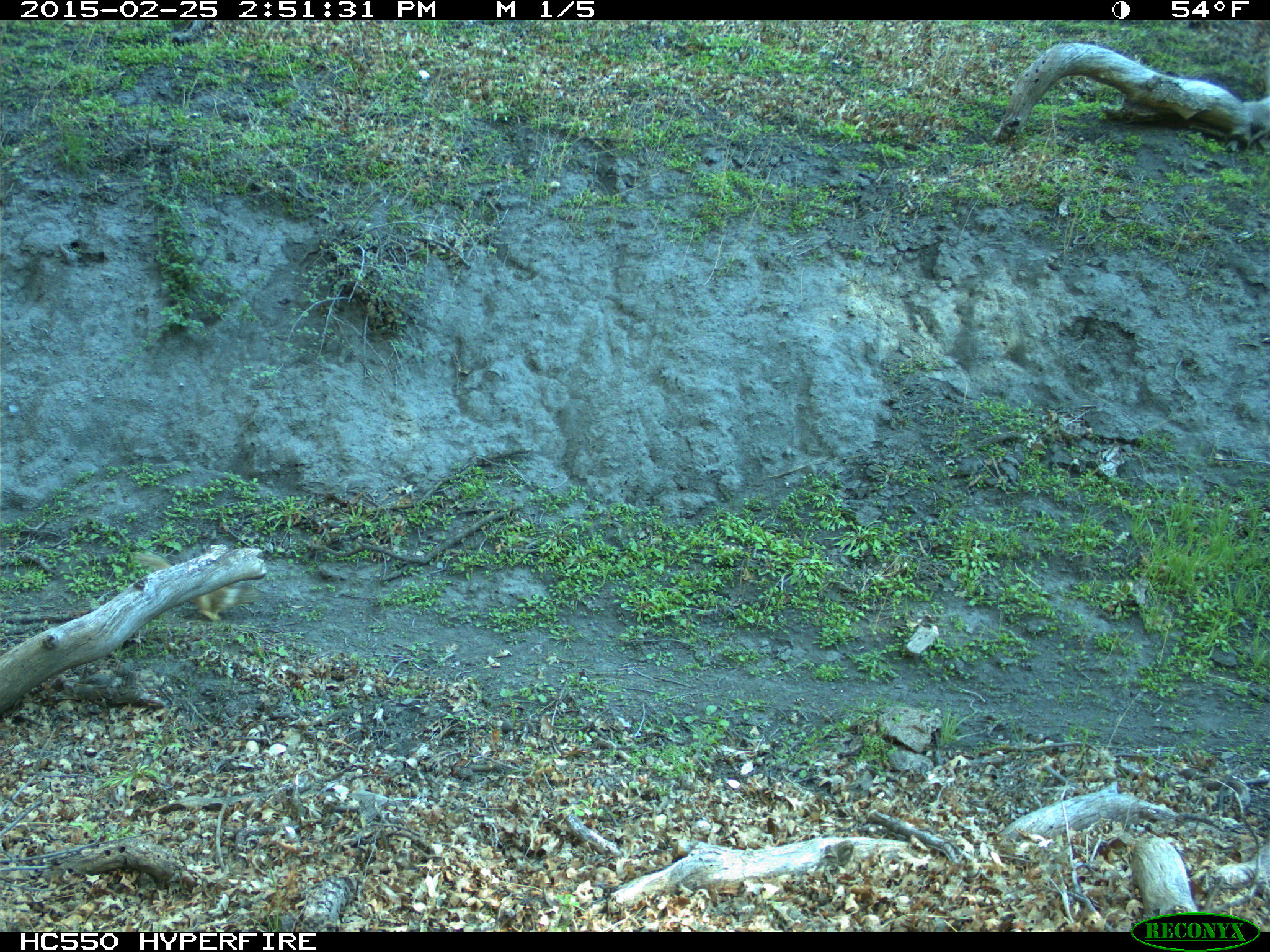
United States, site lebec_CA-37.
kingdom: Animalia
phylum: Chordata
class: Mammalia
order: Rodentia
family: Sciuridae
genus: Otospermophilus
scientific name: Otospermophilus beecheyi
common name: california ground squirrel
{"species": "Otospermophilus beecheyi (california ground squirrel)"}